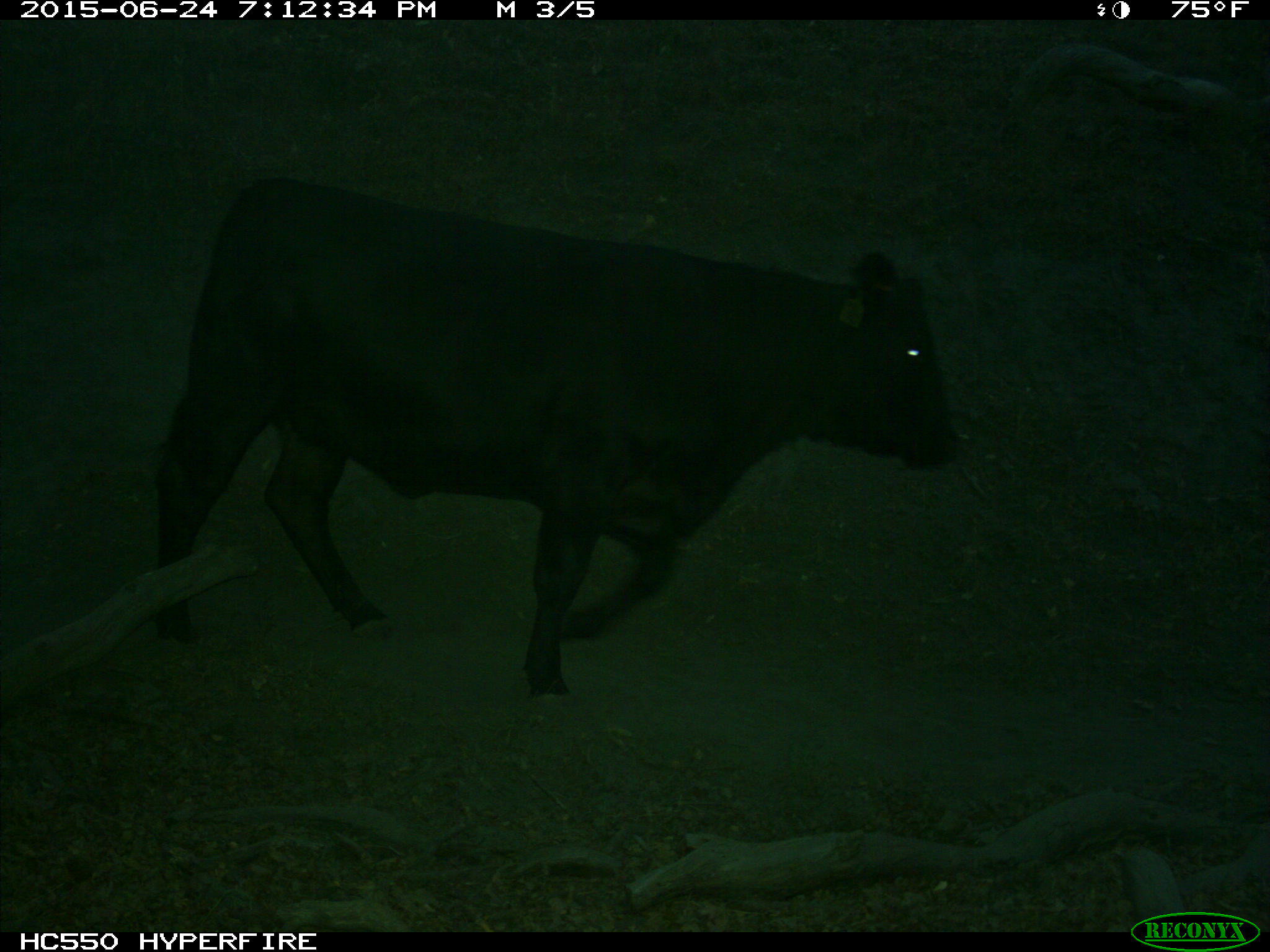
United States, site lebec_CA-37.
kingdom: Animalia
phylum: Chordata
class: Mammalia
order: Artiodactyla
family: Bovidae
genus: Bos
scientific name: Bos taurus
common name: domestic cow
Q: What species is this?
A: Bos taurus (domestic cow).